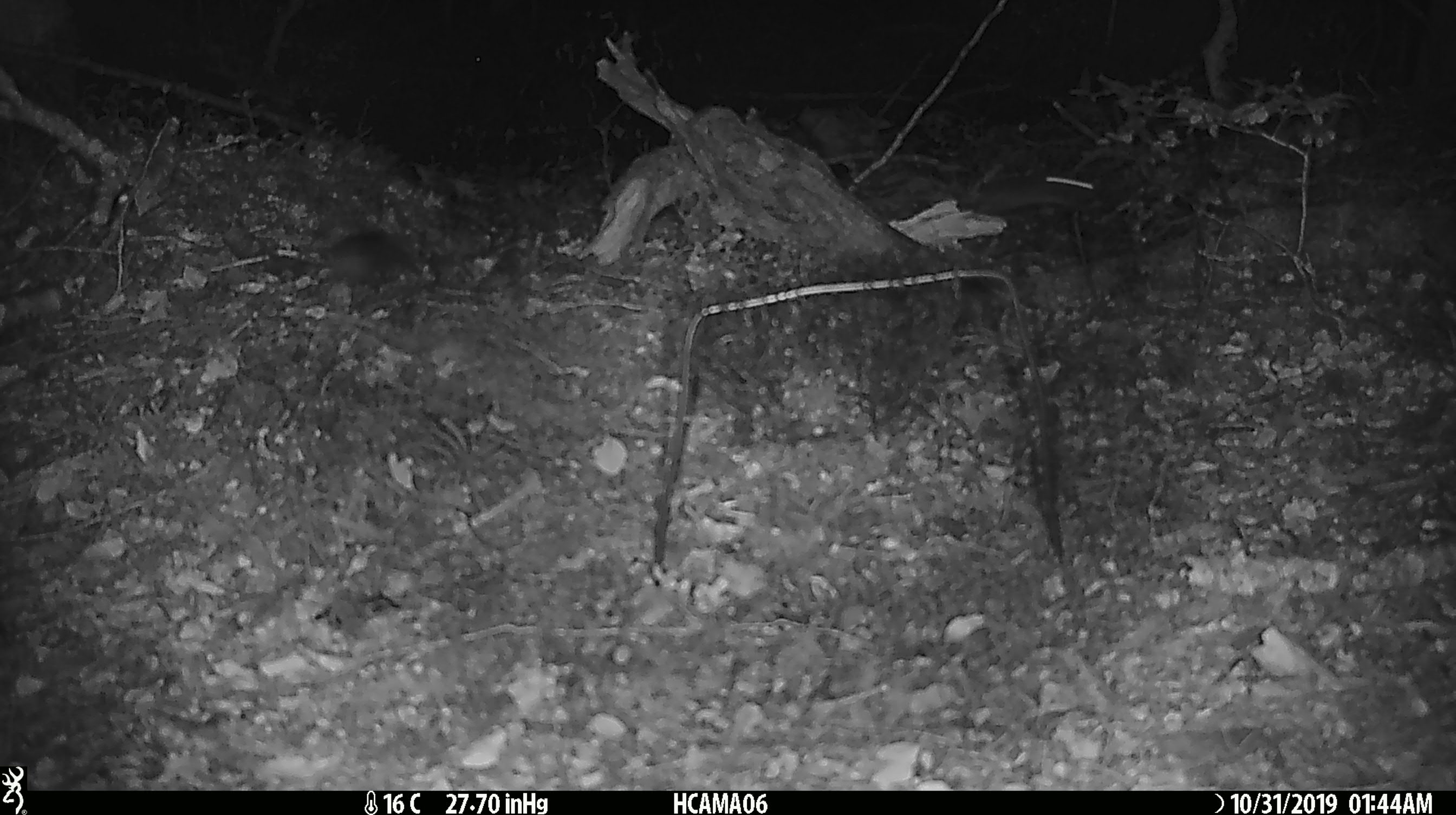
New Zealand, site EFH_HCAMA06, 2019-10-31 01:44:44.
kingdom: Animalia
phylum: Chordata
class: Mammalia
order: Rodentia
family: Muridae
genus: Mus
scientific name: Mus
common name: mouse